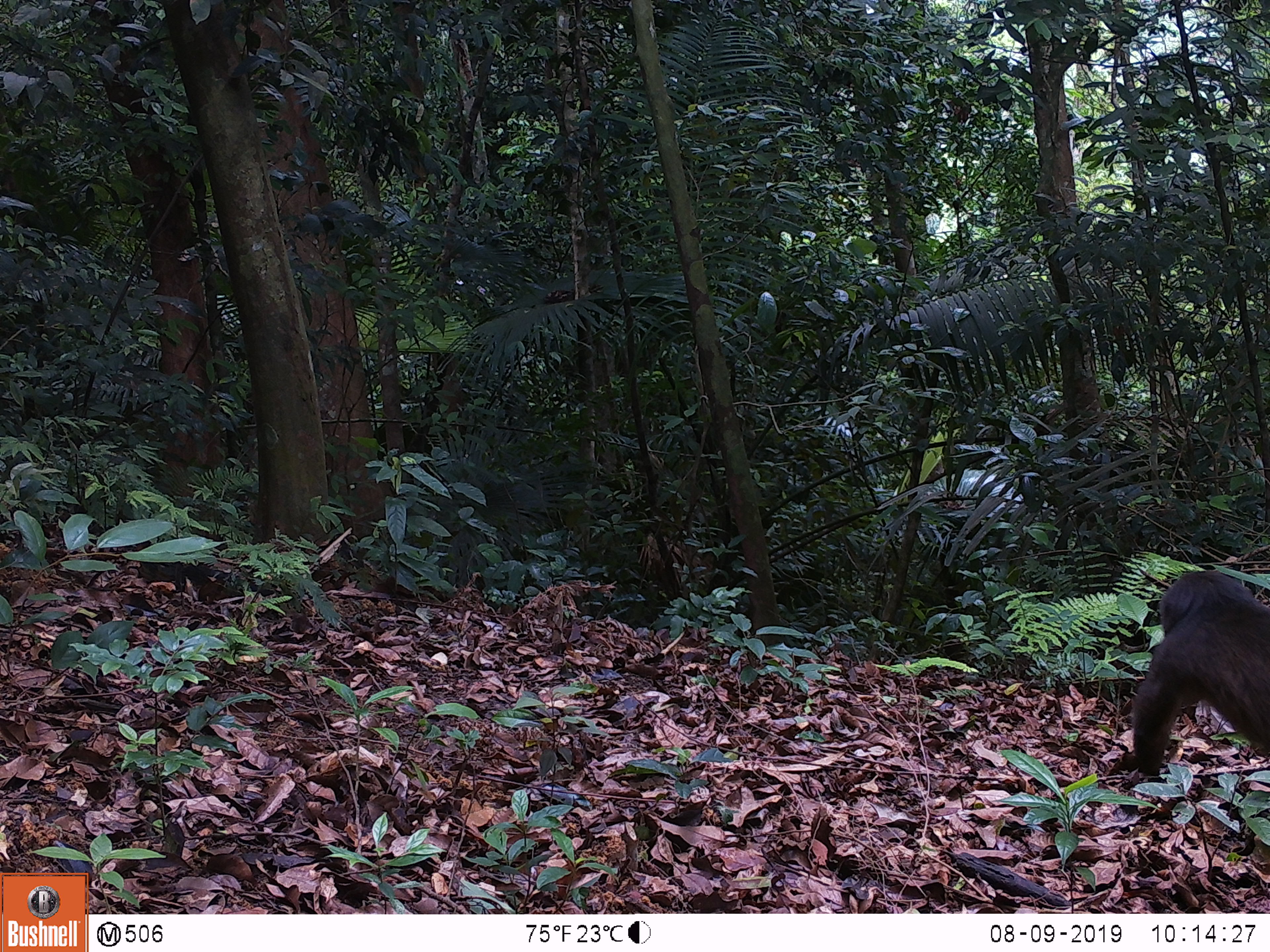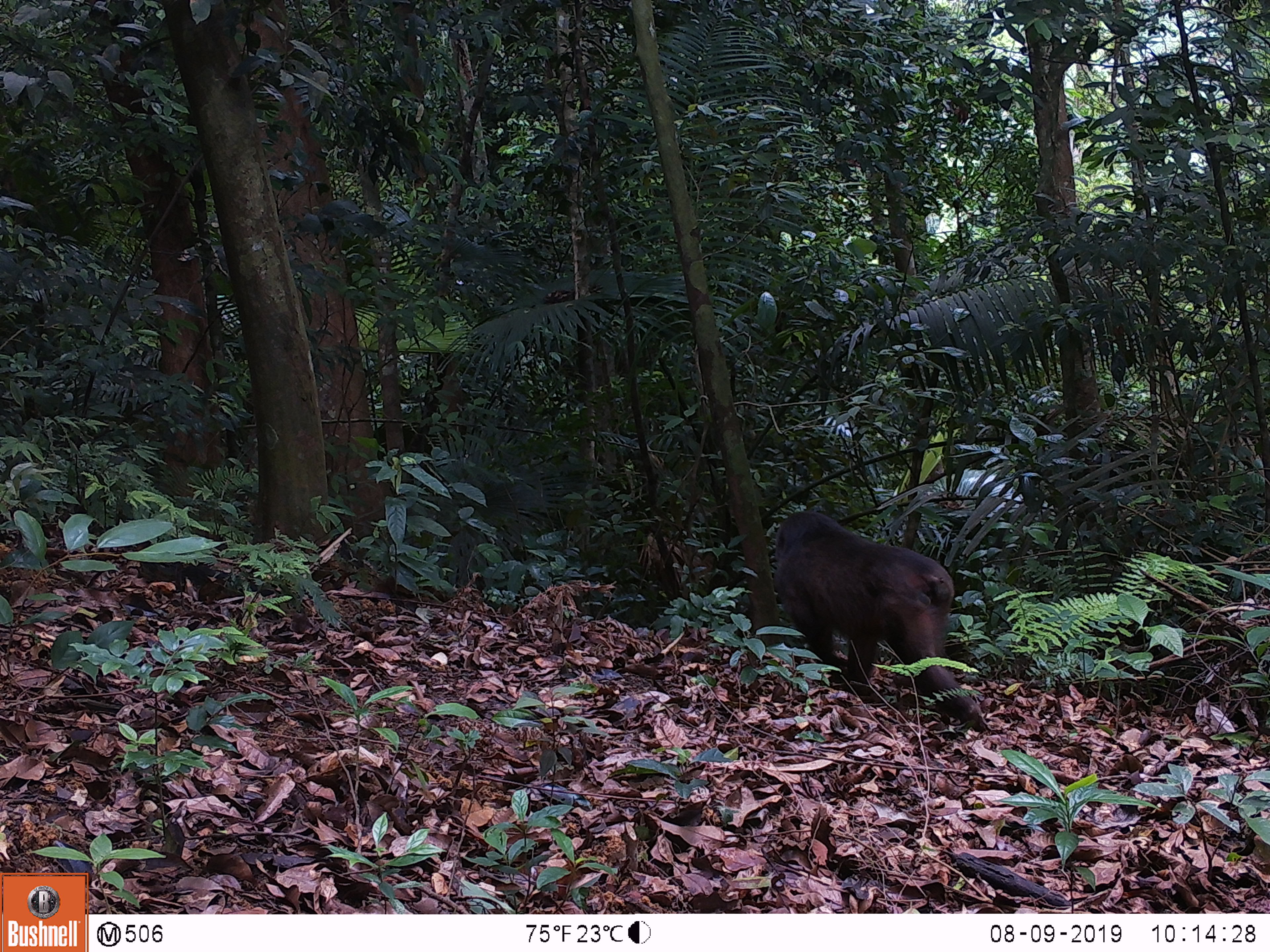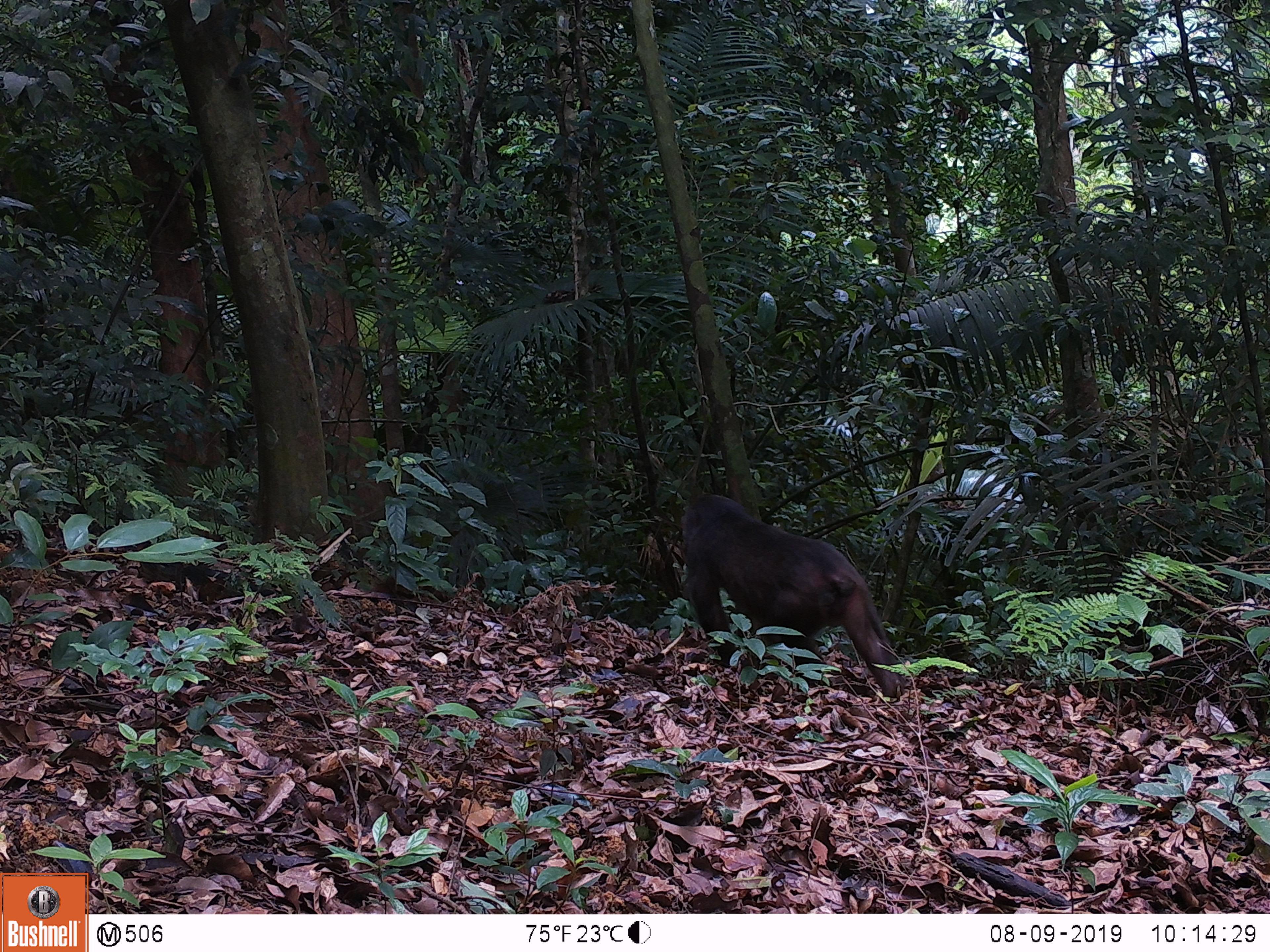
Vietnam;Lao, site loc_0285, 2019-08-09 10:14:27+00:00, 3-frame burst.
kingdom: Animalia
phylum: Chordata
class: Mammalia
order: Primates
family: Cercopithecidae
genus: Macaca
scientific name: Macaca arctoides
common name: stump-tailed macaque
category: stump tailed macaque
Stump tailed macaque (stump-tailed macaque) (Macaca arctoides). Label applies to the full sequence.